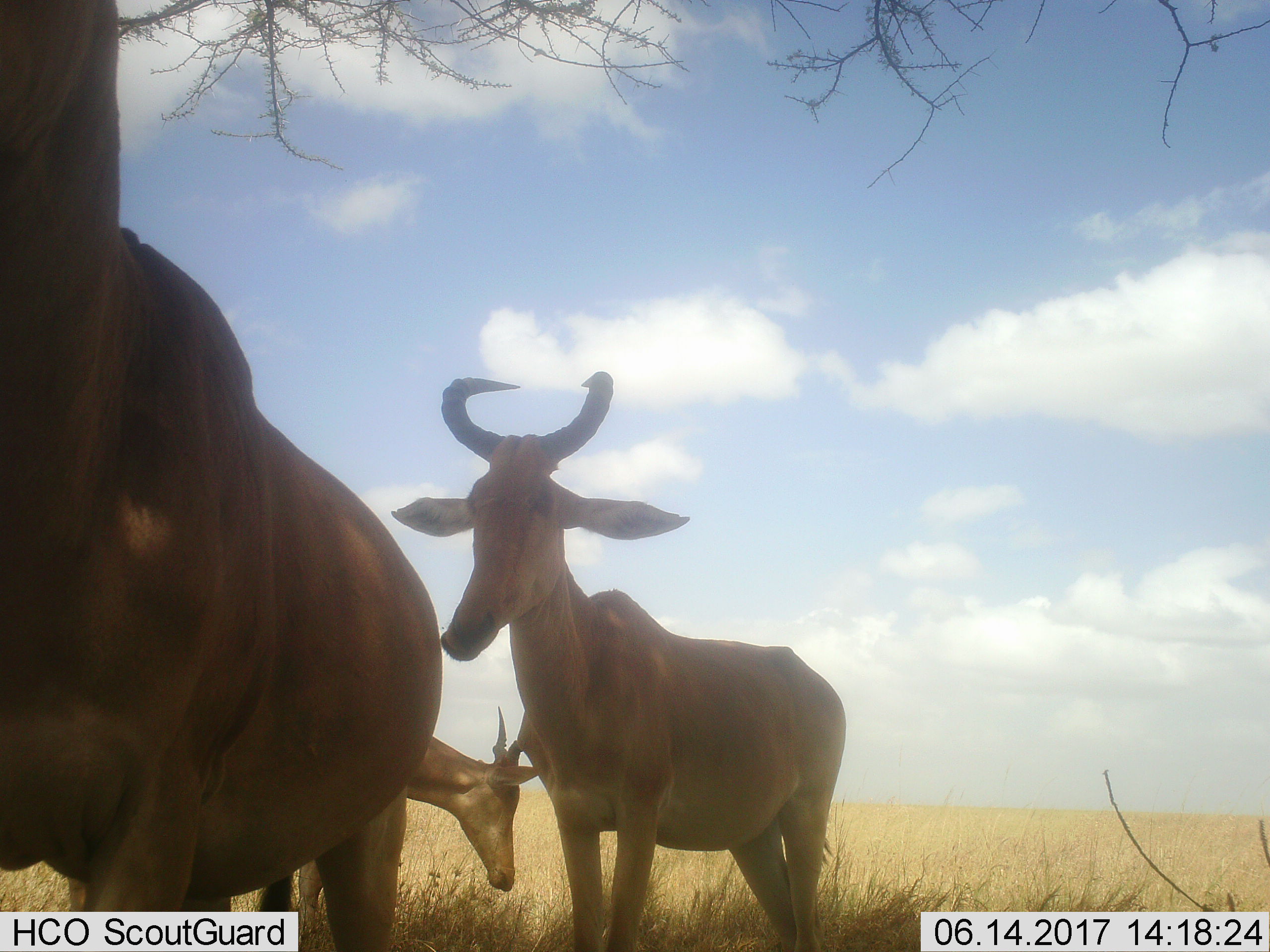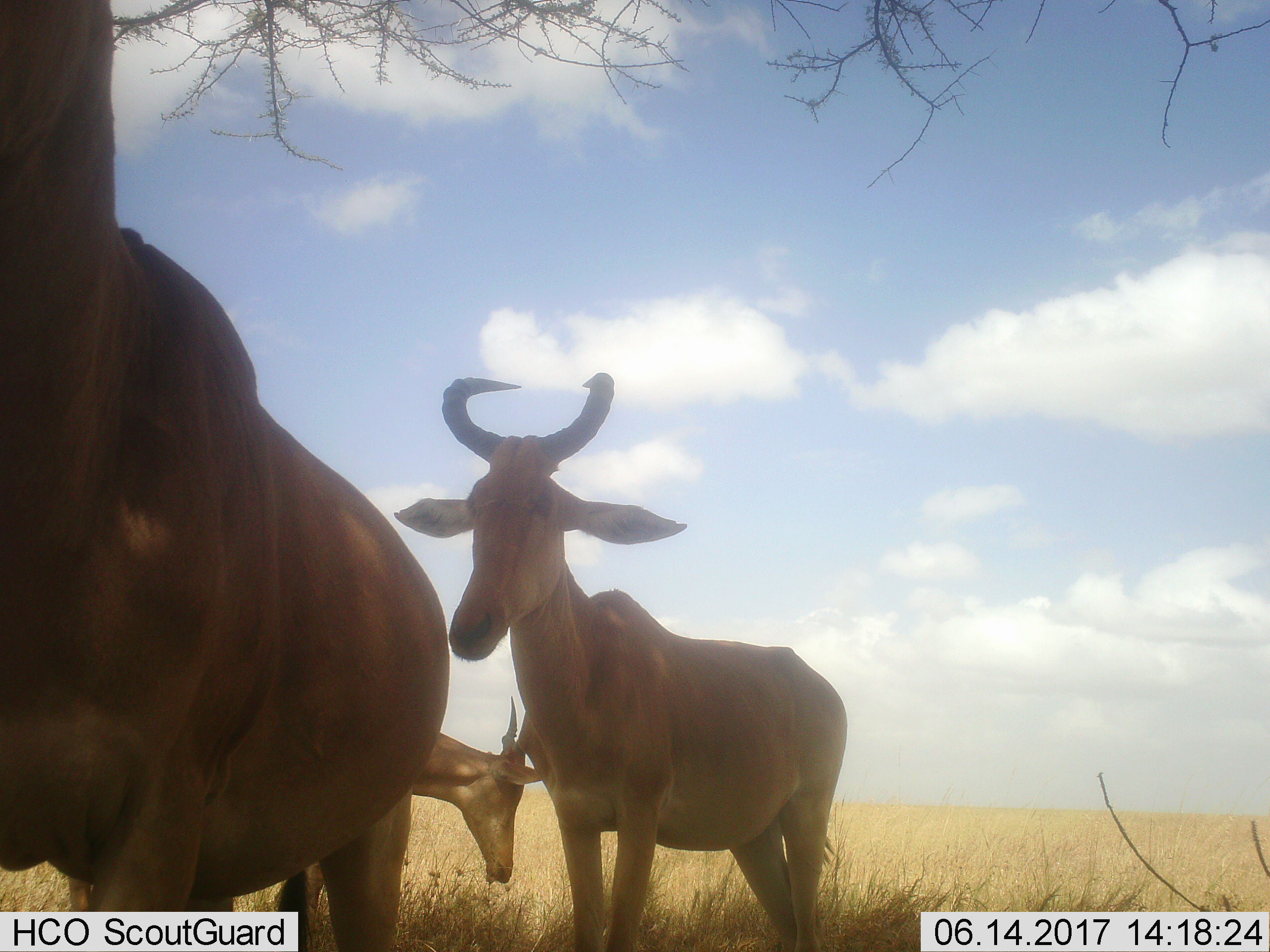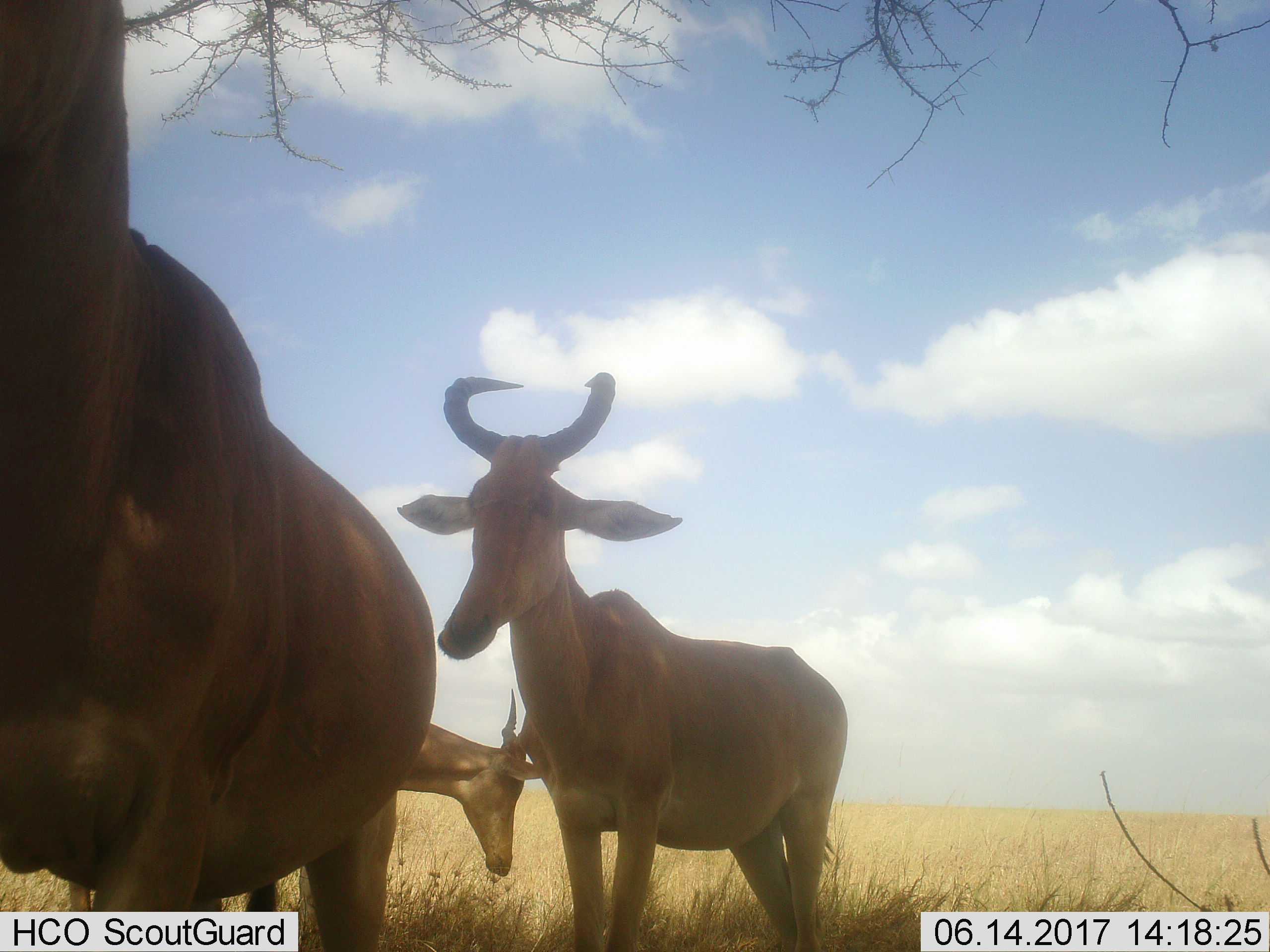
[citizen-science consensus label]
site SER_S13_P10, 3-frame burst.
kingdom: Animalia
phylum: Chordata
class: Mammalia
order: Artiodactyla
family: Bovidae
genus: Alcelaphus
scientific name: Alcelaphus buselaphus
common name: hartebeest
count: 3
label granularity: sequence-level